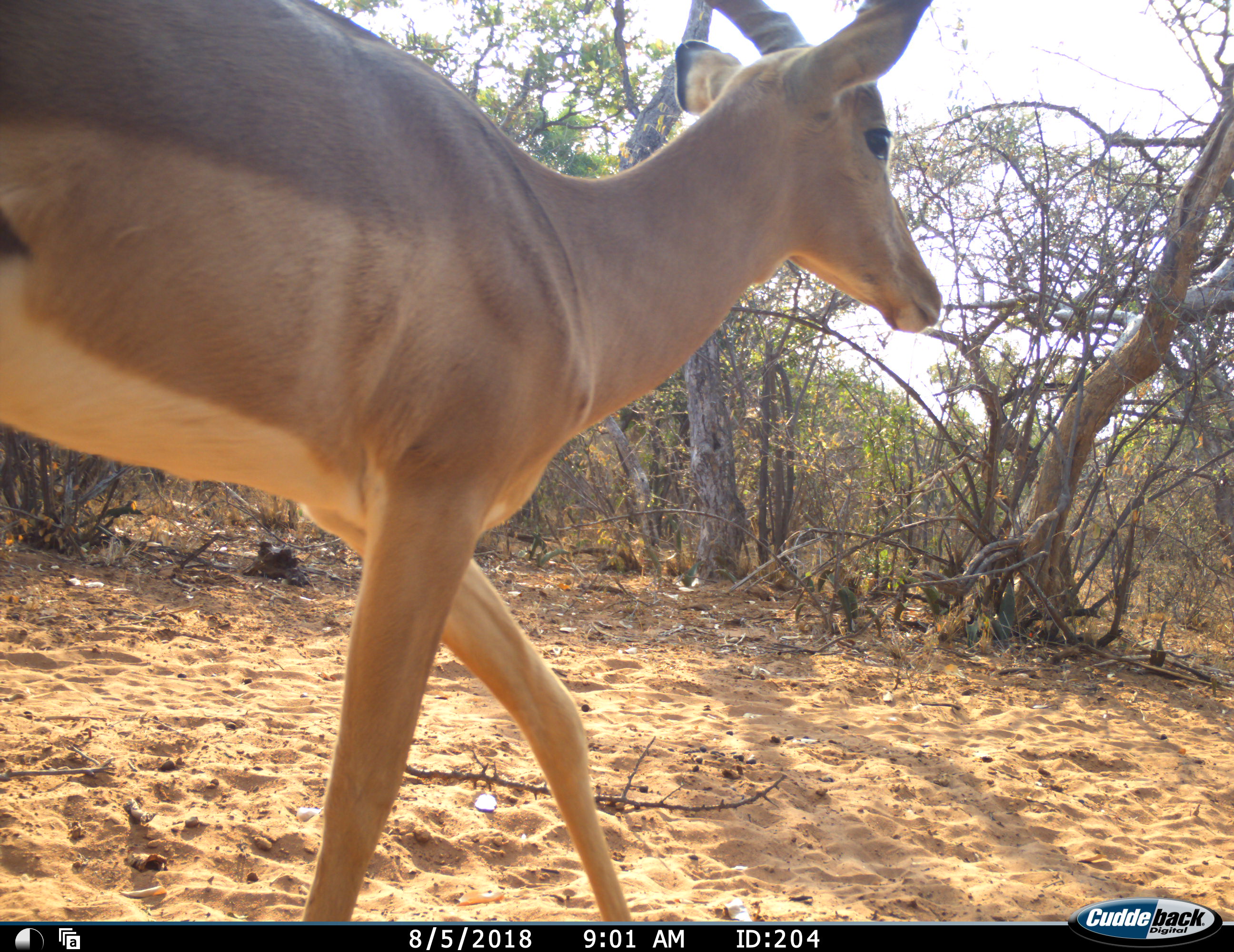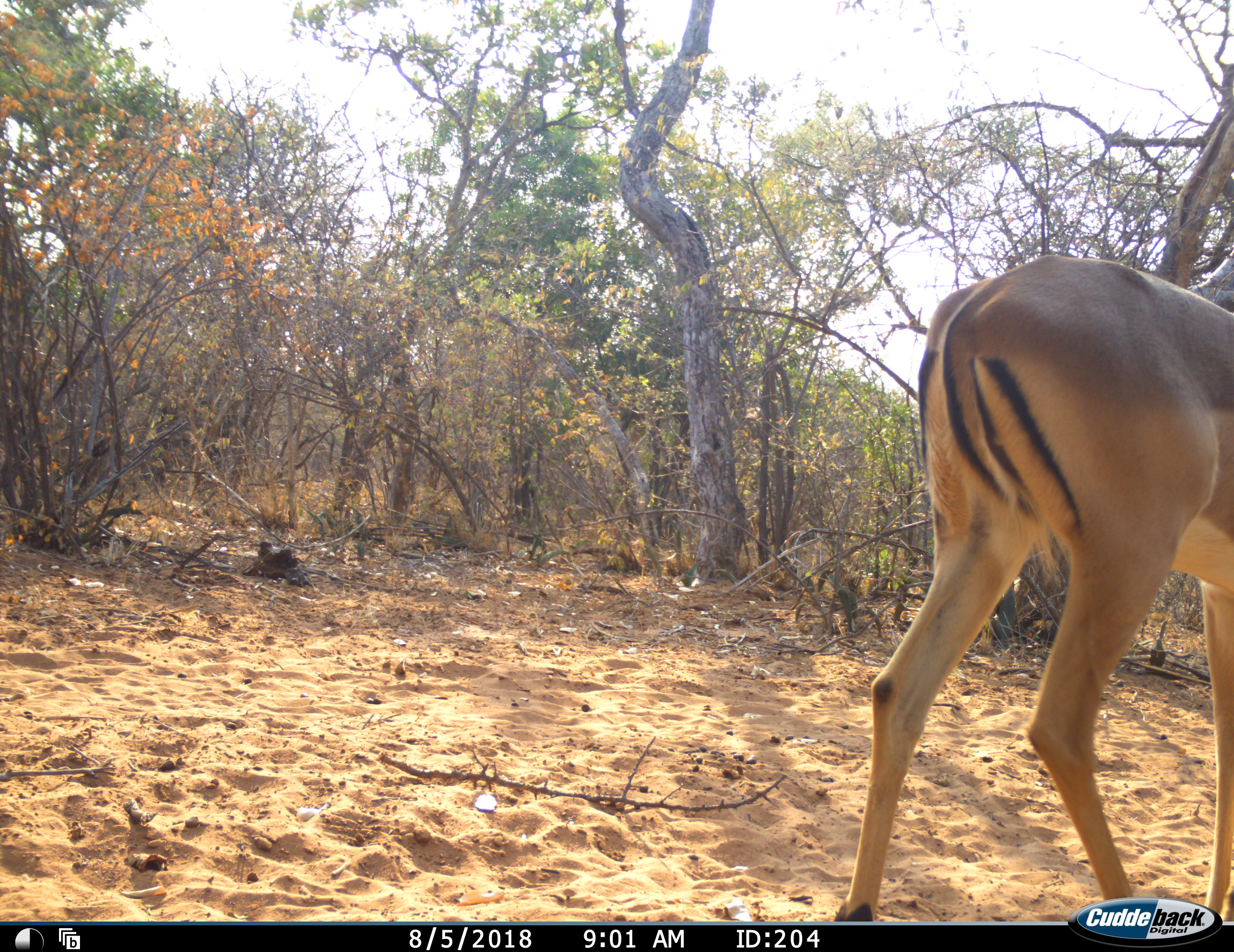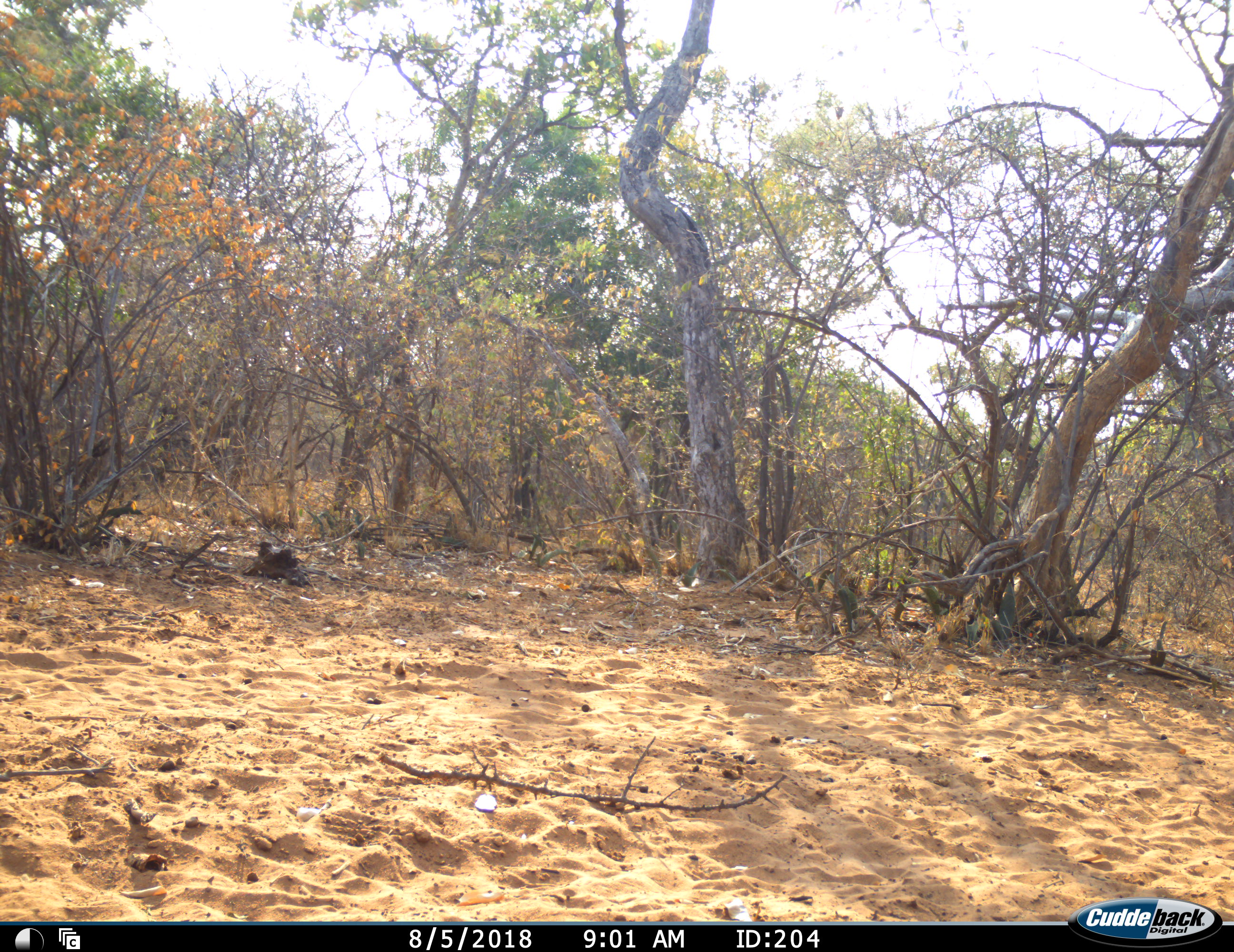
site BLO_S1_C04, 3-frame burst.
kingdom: Animalia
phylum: Chordata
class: Mammalia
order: Artiodactyla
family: Bovidae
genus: Aepyceros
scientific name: Aepyceros melampus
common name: impala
Impala (Aepyceros melampus), count 1. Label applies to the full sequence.